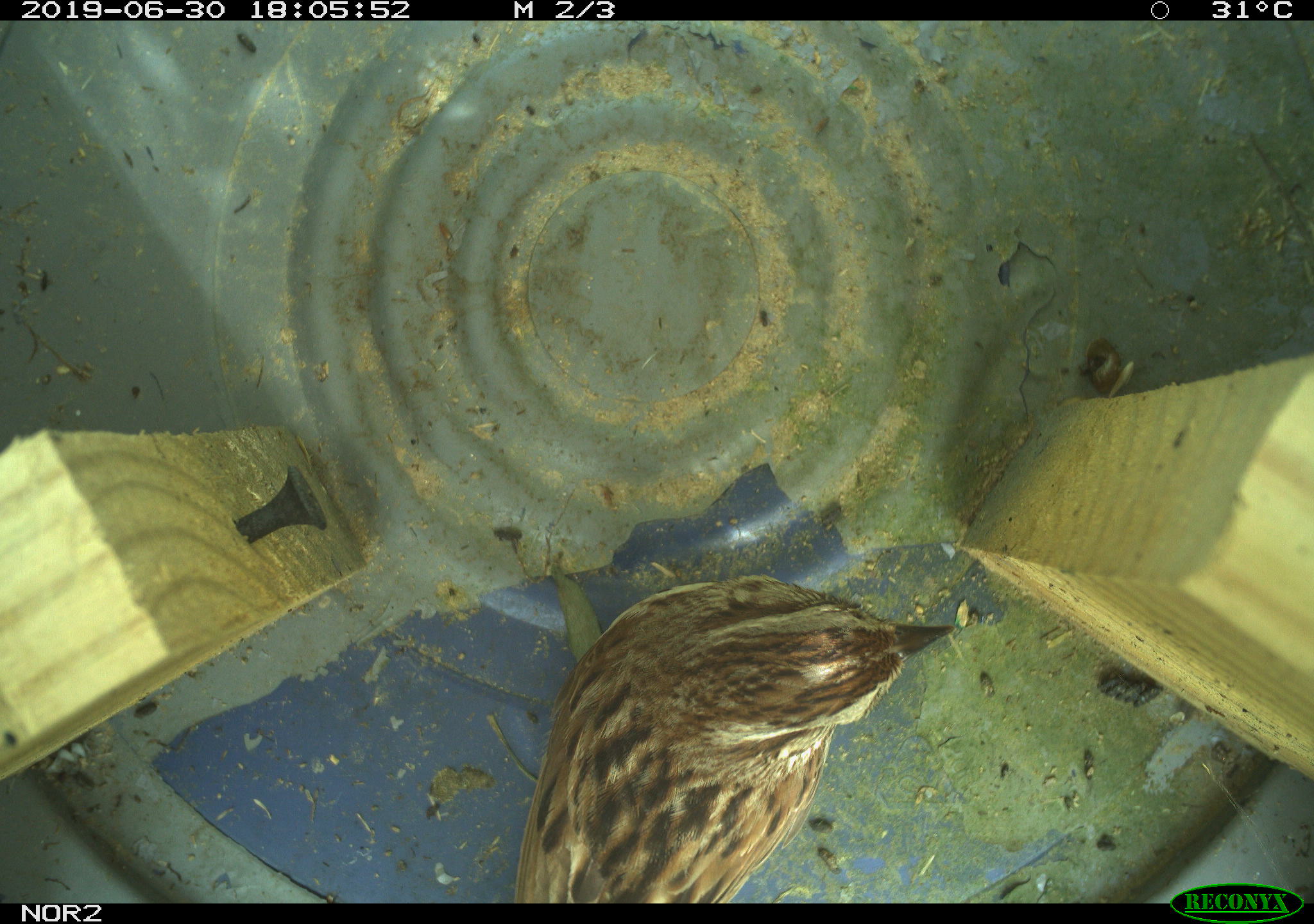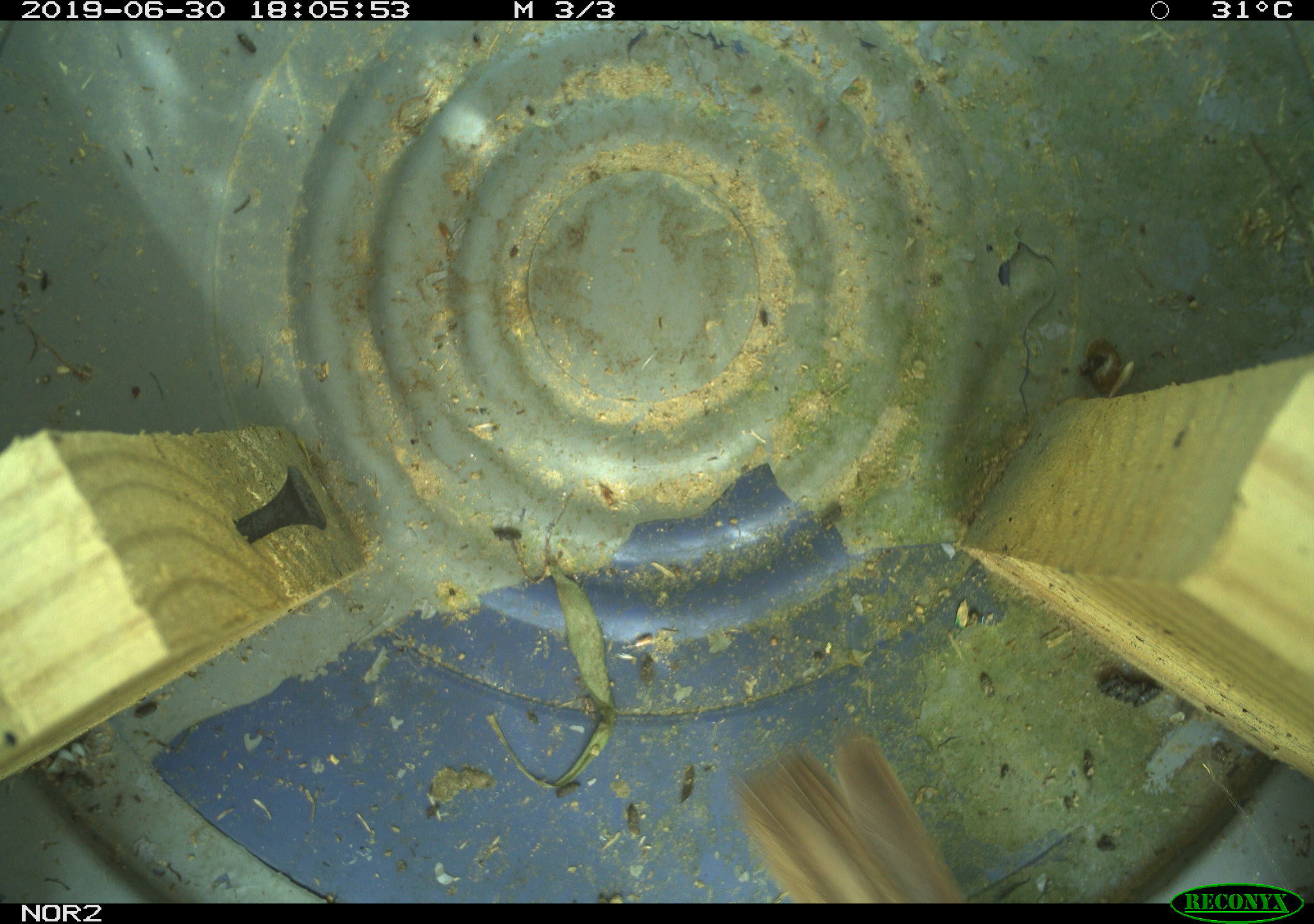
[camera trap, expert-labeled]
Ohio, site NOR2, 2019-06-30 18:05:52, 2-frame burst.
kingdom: Animalia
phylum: Chordata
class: Aves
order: Passeriformes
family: Passerellidae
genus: Melospiza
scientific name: Melospiza melodia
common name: song sparrow